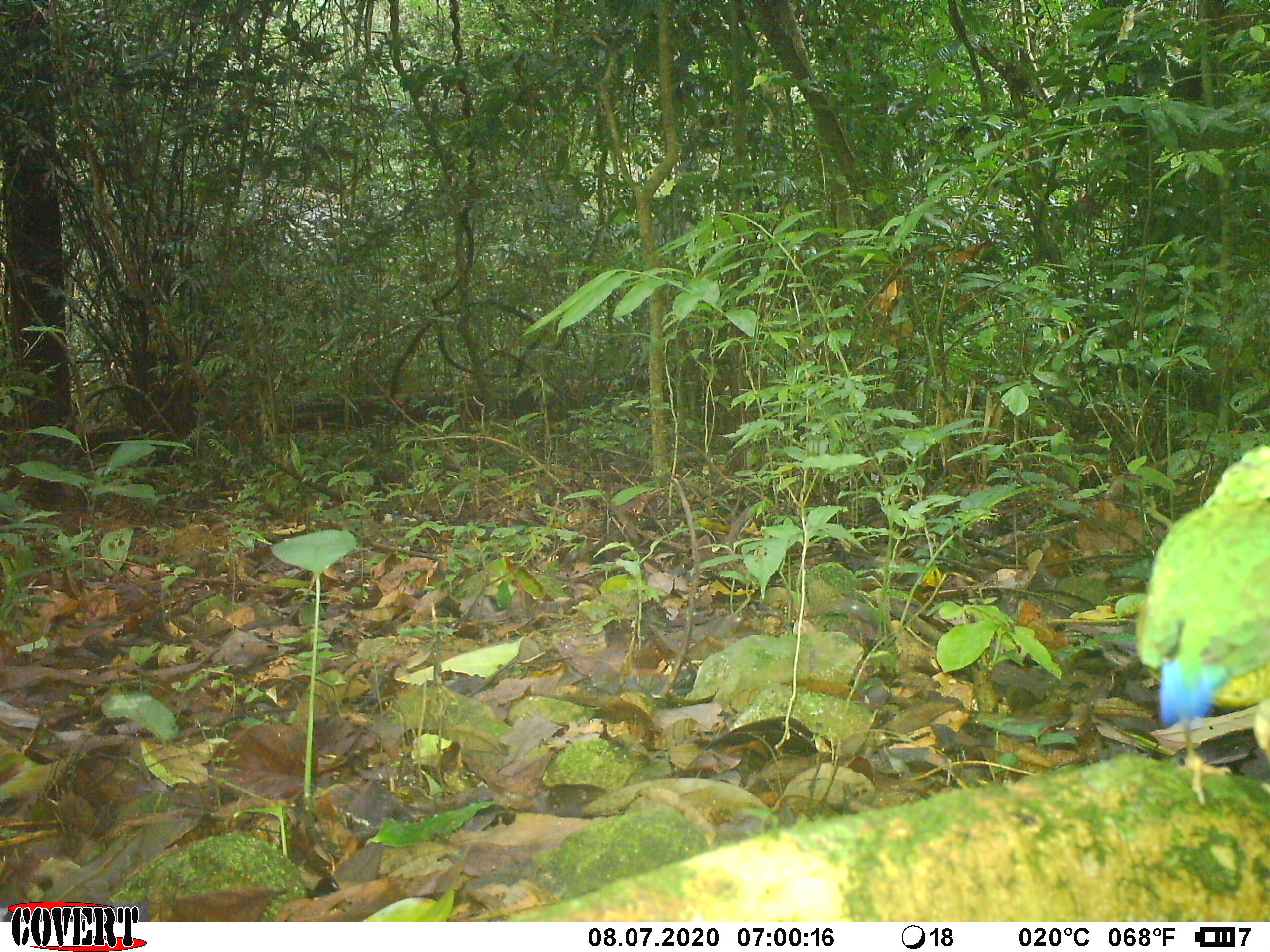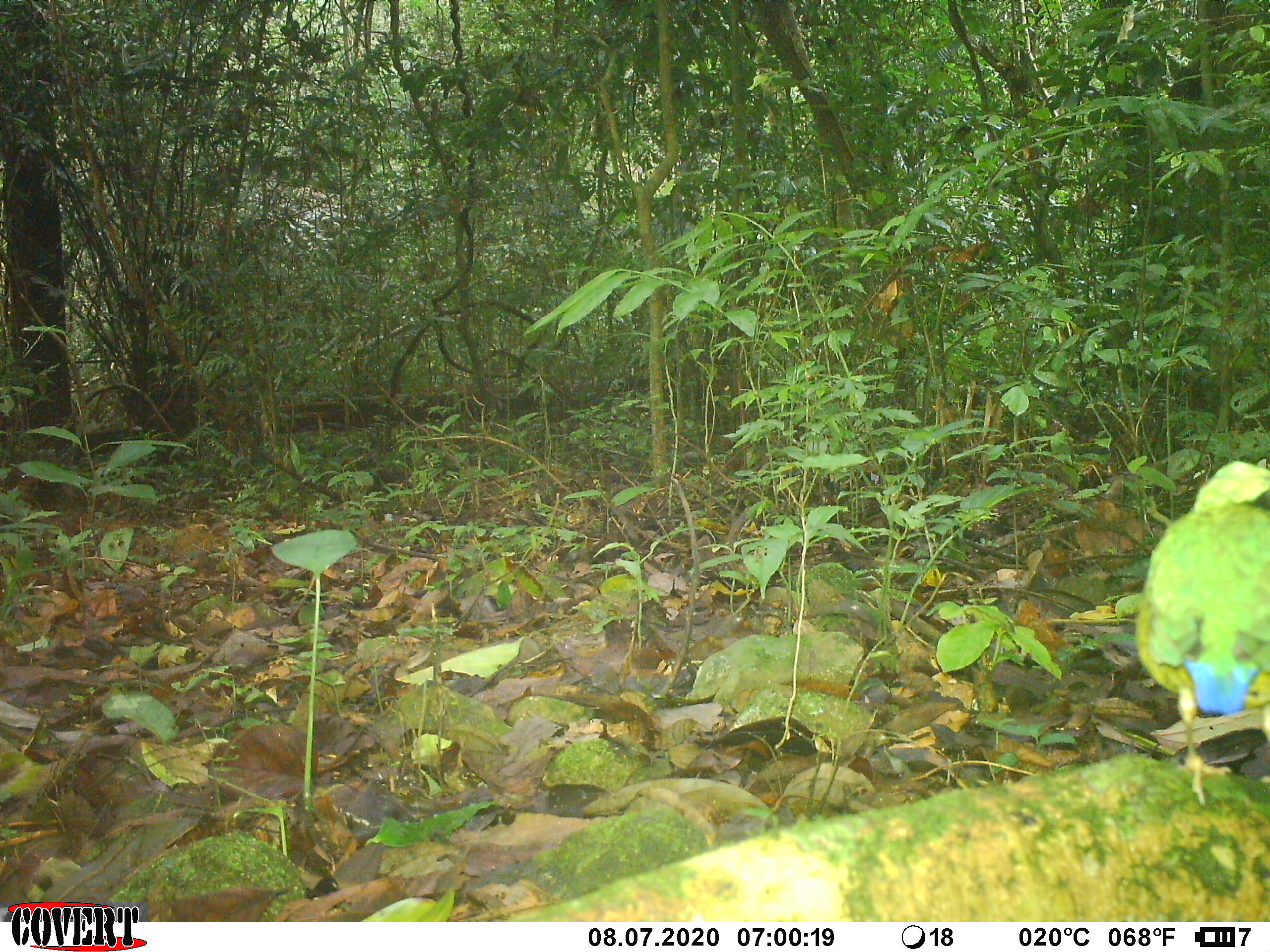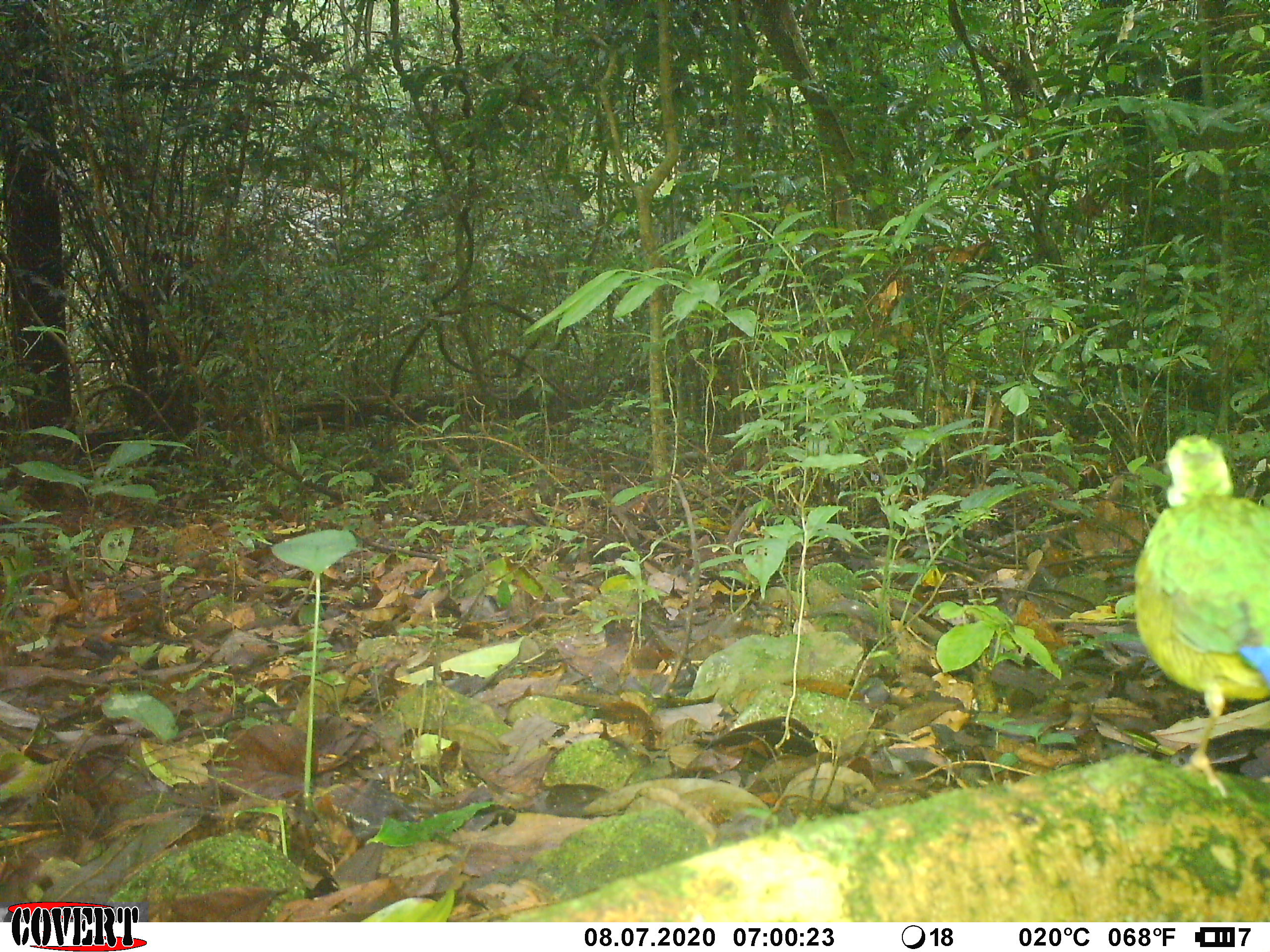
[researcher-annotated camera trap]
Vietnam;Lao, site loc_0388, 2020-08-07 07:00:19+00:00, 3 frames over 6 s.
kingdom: Animalia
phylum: Chordata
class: Aves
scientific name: Aves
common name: bird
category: unidentified bird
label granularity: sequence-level